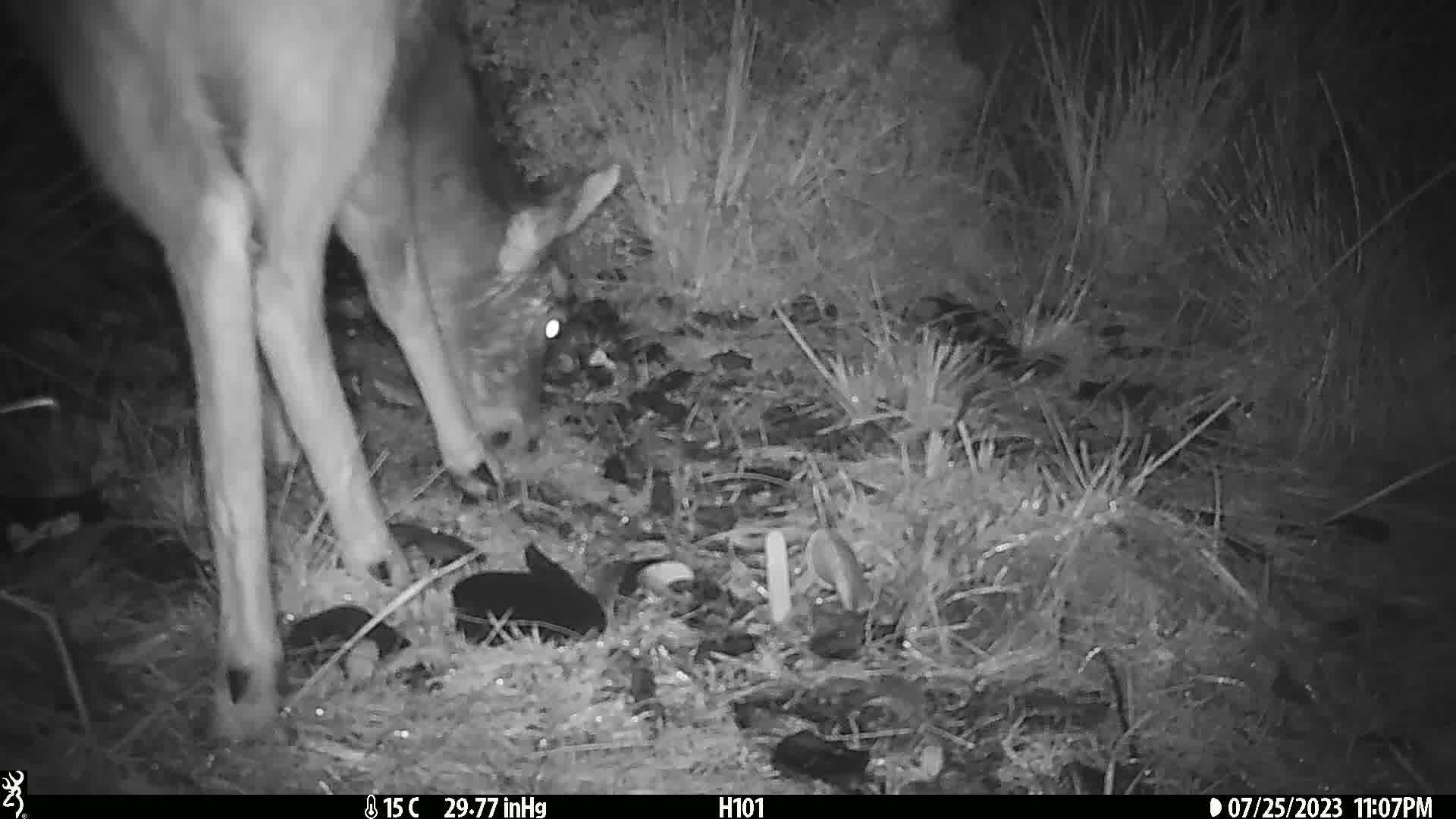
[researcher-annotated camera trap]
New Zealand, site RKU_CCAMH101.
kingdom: Animalia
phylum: Chordata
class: Mammalia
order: Artiodactyla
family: Cervidae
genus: Odocoileus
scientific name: Odocoileus virginianus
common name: white-tailed deer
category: white tailed deer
White tailed deer (white-tailed deer) (Odocoileus virginianus).